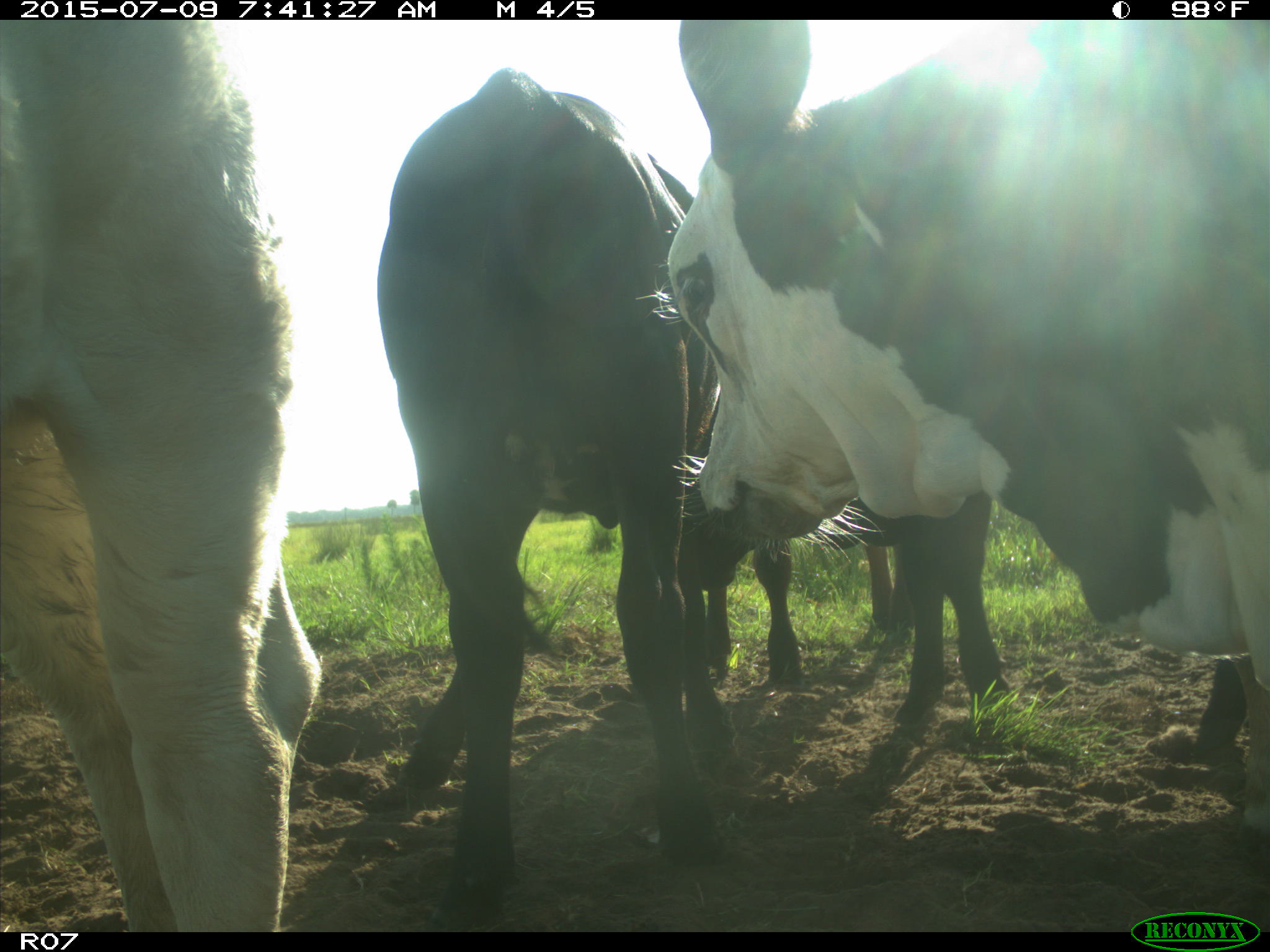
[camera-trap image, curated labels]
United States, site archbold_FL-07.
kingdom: Animalia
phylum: Chordata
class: Mammalia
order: Artiodactyla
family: Bovidae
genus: Bos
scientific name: Bos taurus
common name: domestic cow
Bos taurus (domestic cow).